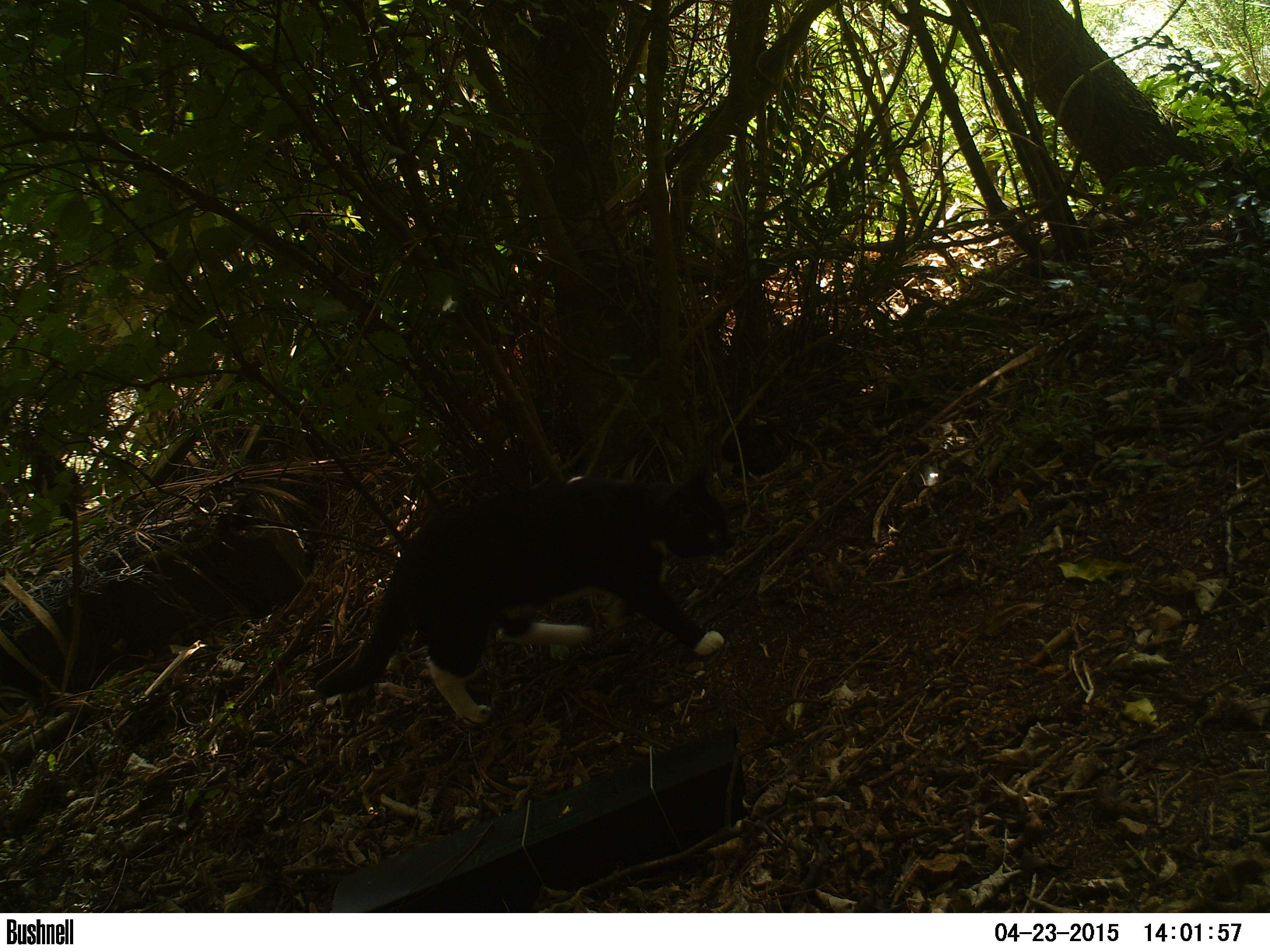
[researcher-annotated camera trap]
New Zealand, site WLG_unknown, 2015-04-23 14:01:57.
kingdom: Animalia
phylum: Chordata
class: Mammalia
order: Carnivora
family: Felidae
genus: Felis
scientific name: Felis catus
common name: domestic cat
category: cat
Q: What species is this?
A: Cat (domestic cat) (Felis catus).